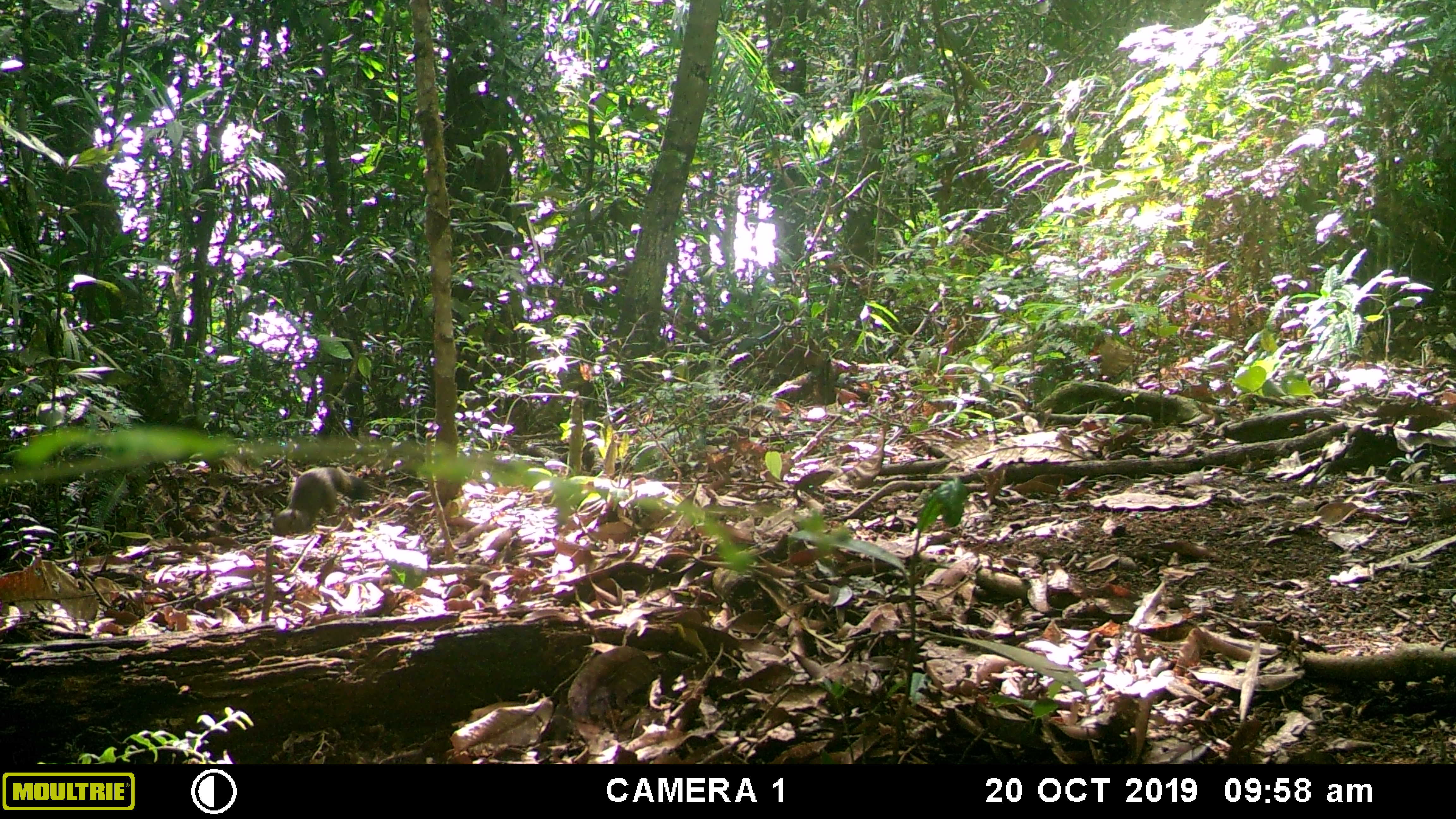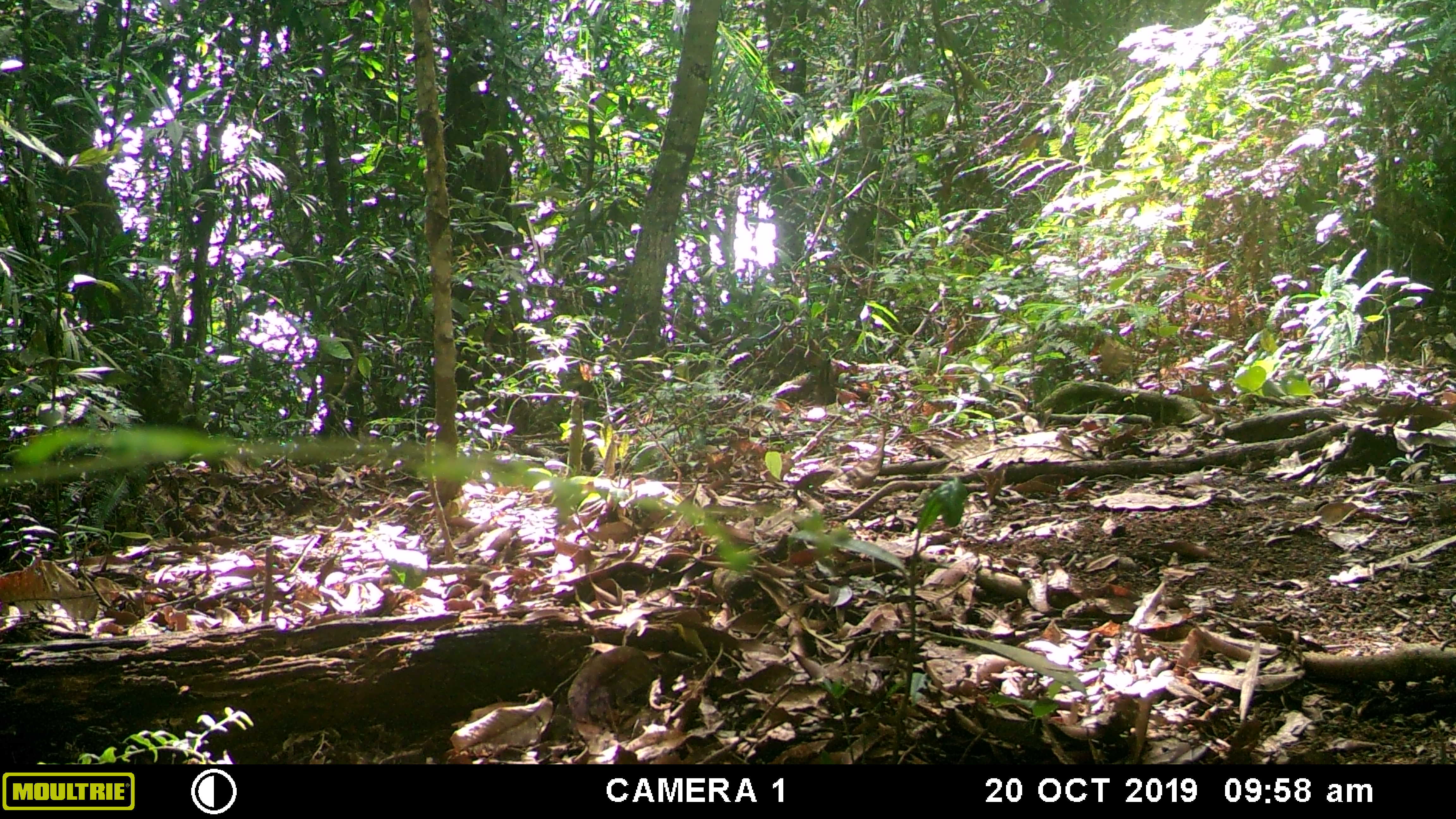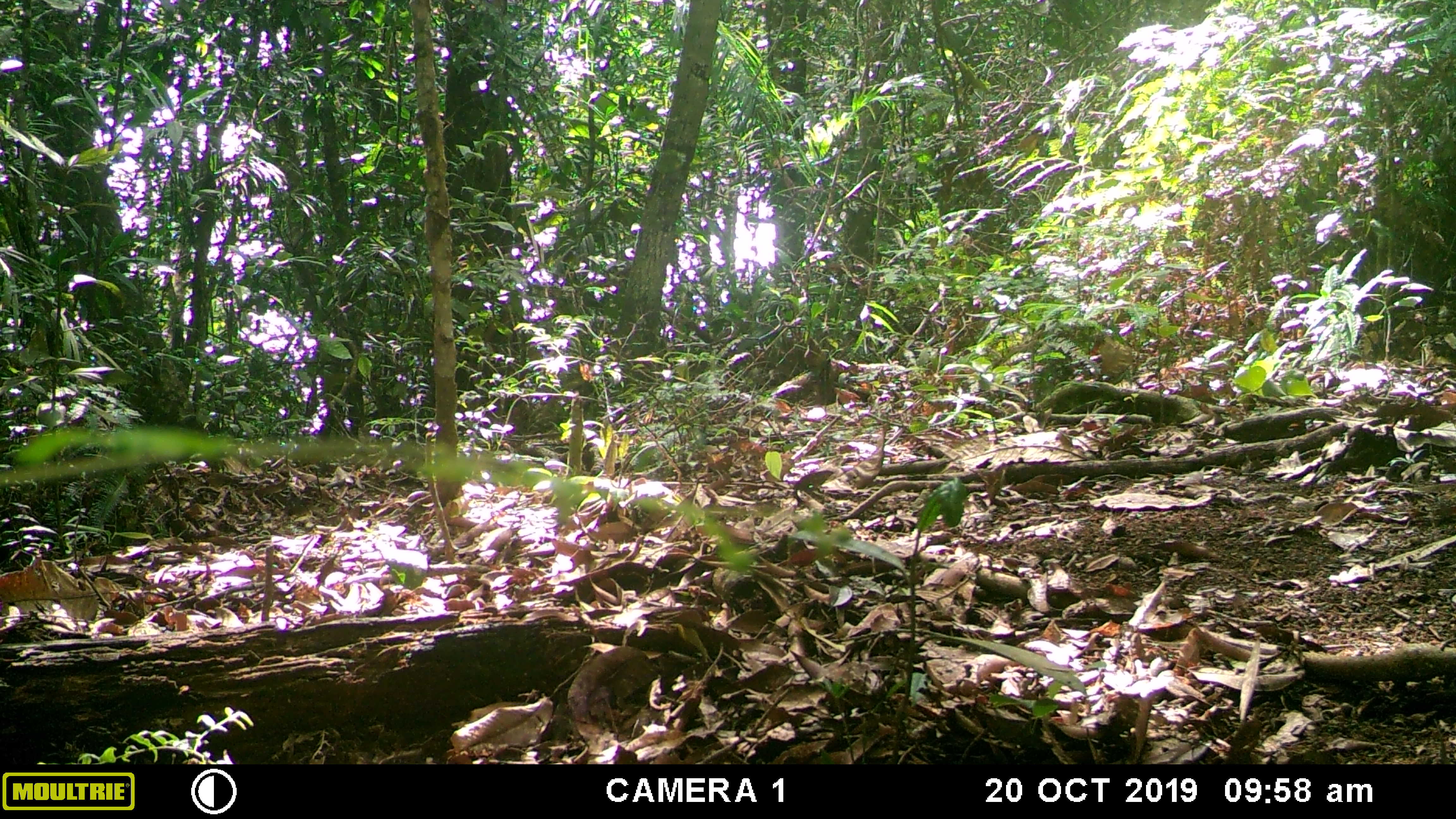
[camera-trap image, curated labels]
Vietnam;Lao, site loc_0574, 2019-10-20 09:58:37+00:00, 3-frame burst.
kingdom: Animalia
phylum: Chordata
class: Mammalia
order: Rodentia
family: Sciuridae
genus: Dremomys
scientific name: Dremomys rufigenis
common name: red-cheeked squirrel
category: red cheeked squirrel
Red cheeked squirrel (red-cheeked squirrel) (Dremomys rufigenis). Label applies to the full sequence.